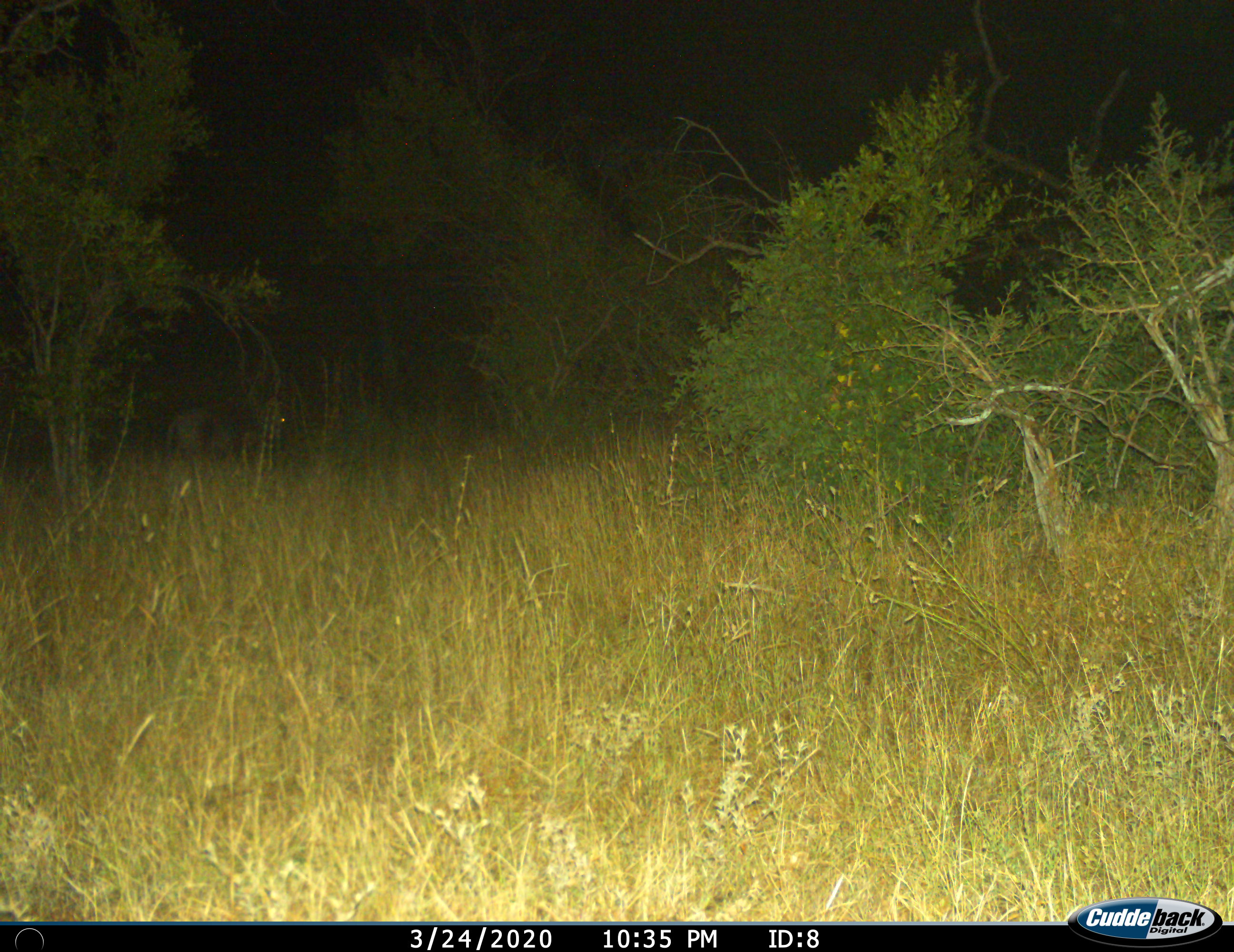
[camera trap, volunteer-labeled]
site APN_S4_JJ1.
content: unidentified animal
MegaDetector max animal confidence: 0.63